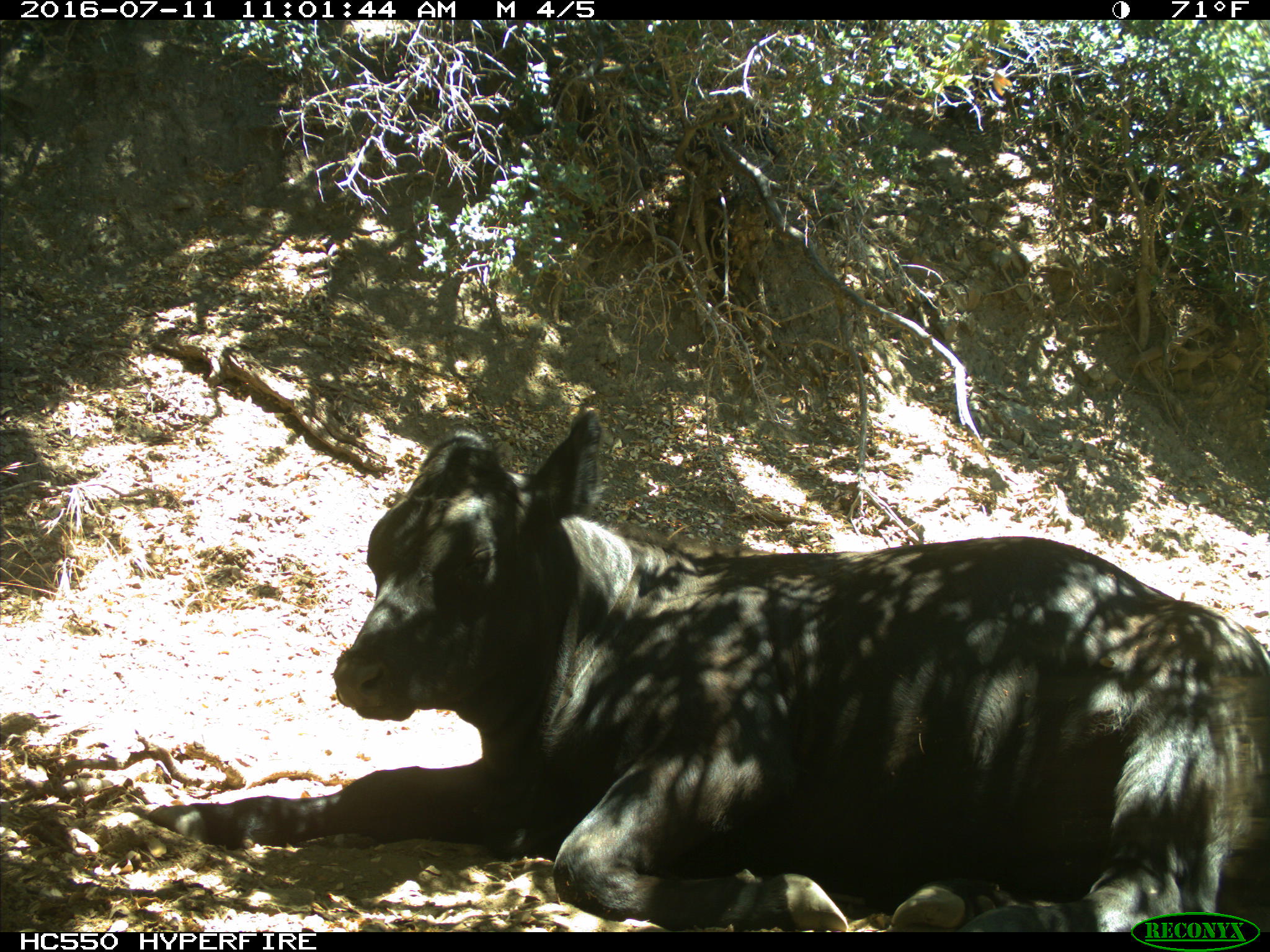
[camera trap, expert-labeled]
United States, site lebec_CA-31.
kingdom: Animalia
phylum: Chordata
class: Mammalia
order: Artiodactyla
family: Bovidae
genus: Bos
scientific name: Bos taurus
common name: domestic cow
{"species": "Bos taurus (domestic cow)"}